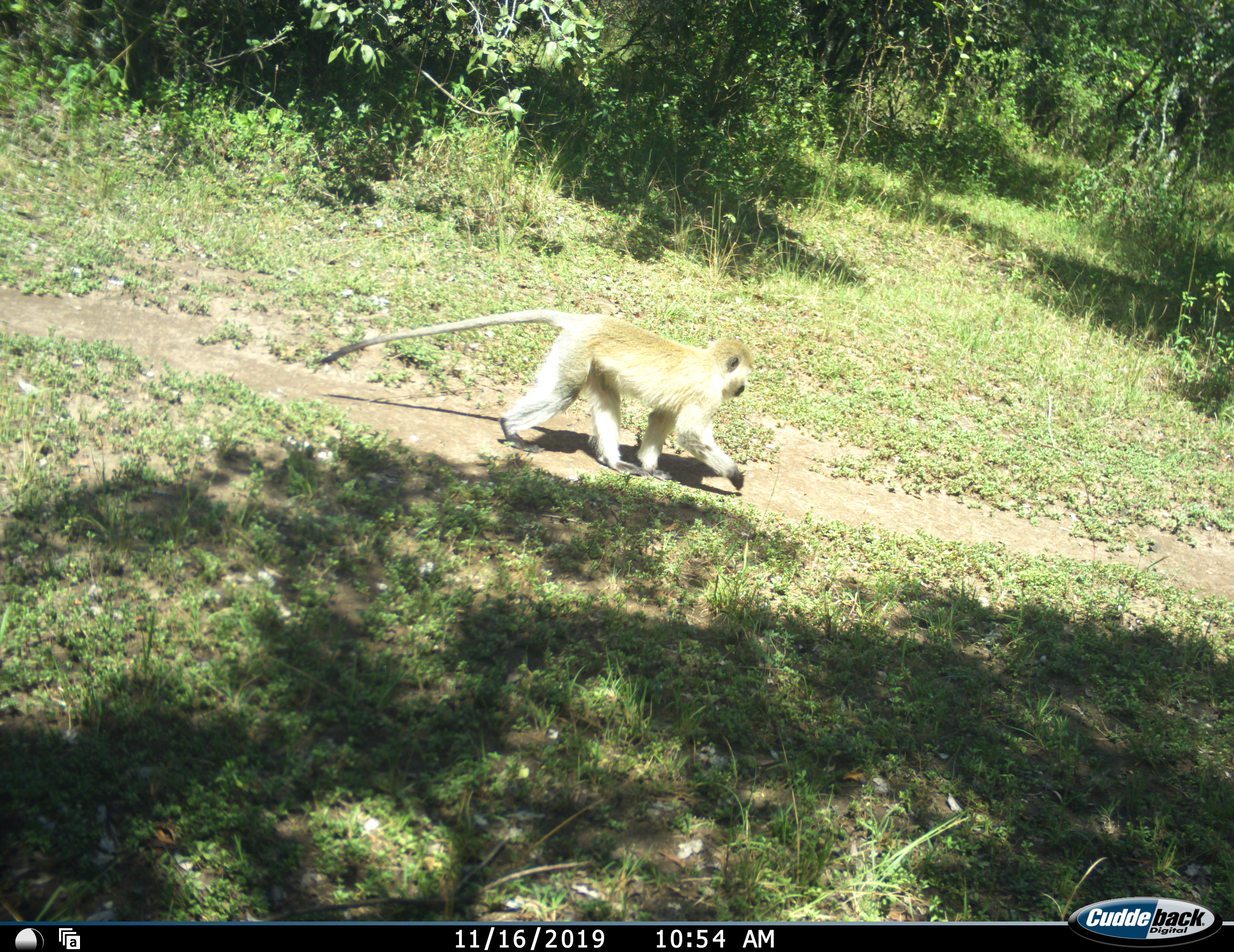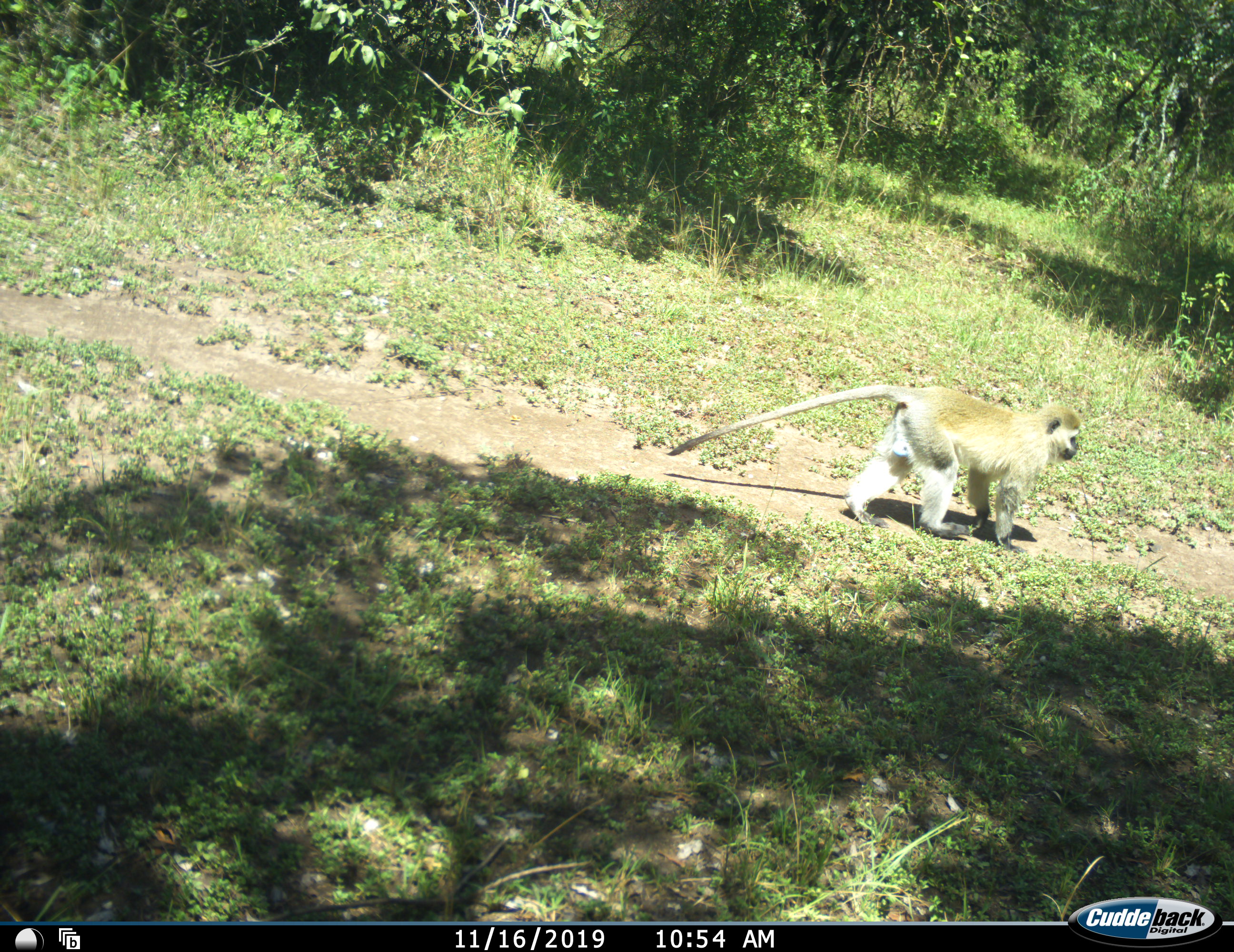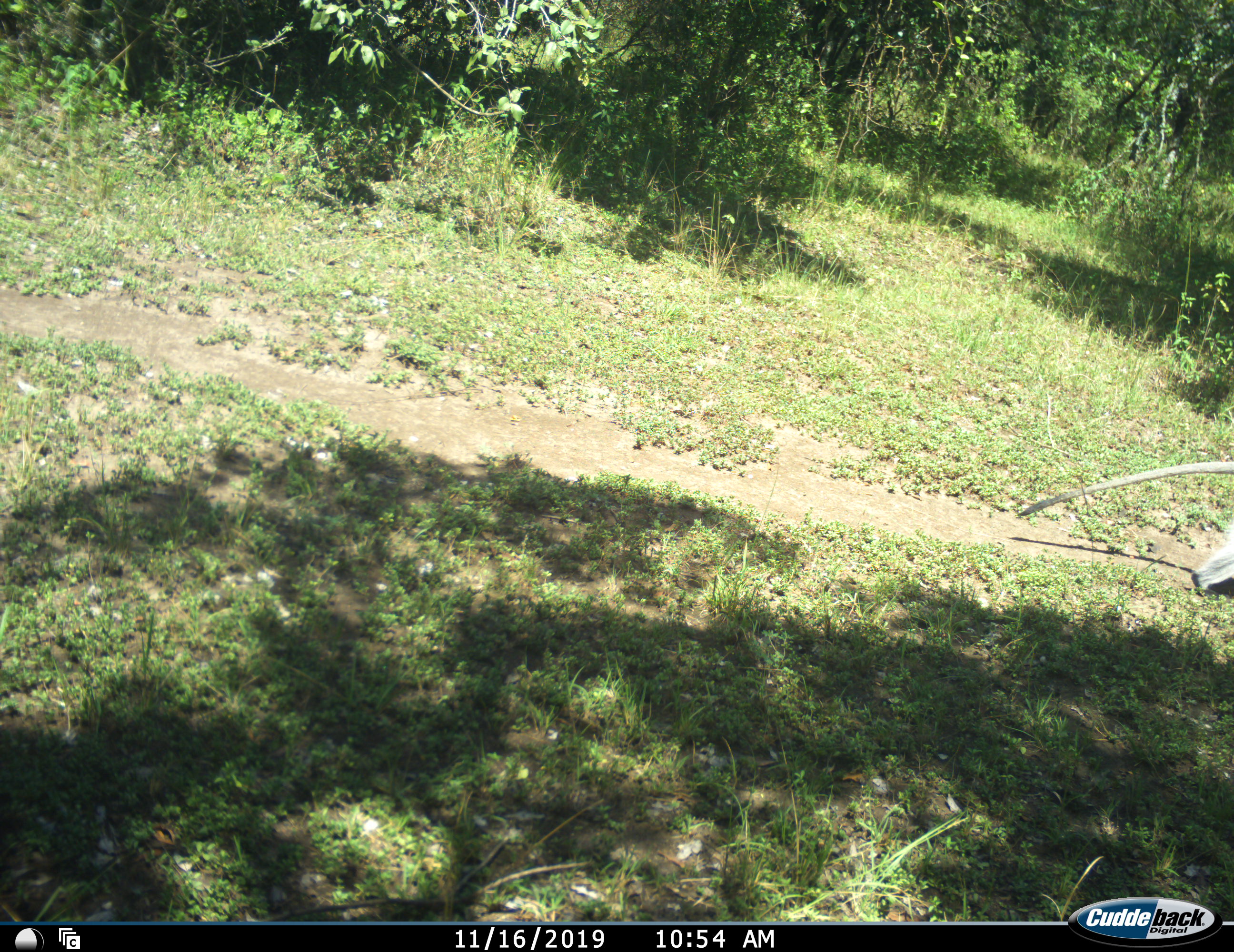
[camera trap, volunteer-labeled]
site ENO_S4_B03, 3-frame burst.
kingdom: Animalia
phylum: Chordata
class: Mammalia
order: Primates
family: Cercopithecidae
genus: Chlorocebus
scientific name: Chlorocebus pygerythrus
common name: vervet monkey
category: monkeyvervet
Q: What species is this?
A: Monkeyvervet (vervet monkey) (Chlorocebus pygerythrus).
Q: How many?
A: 1.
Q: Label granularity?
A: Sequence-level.